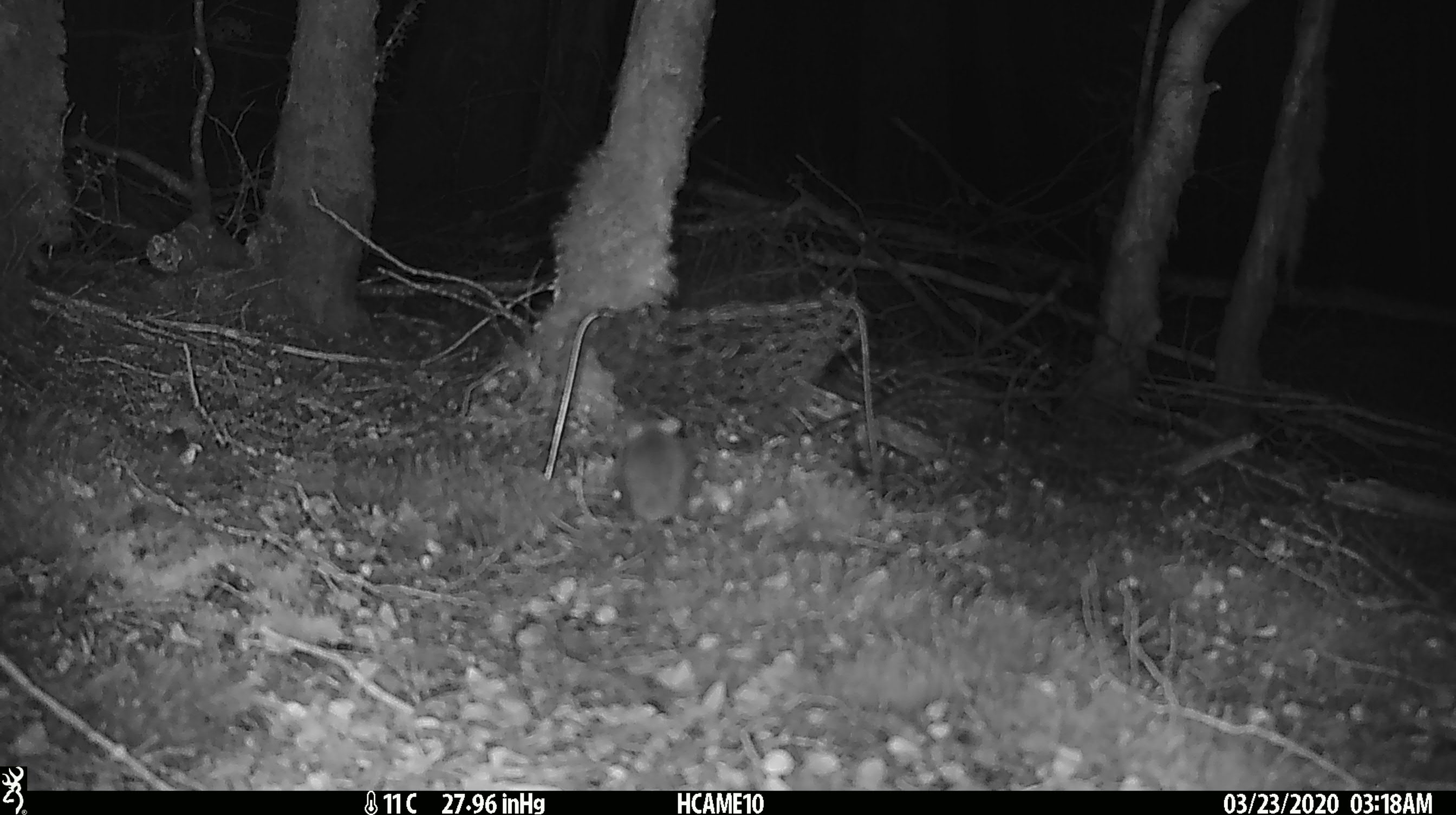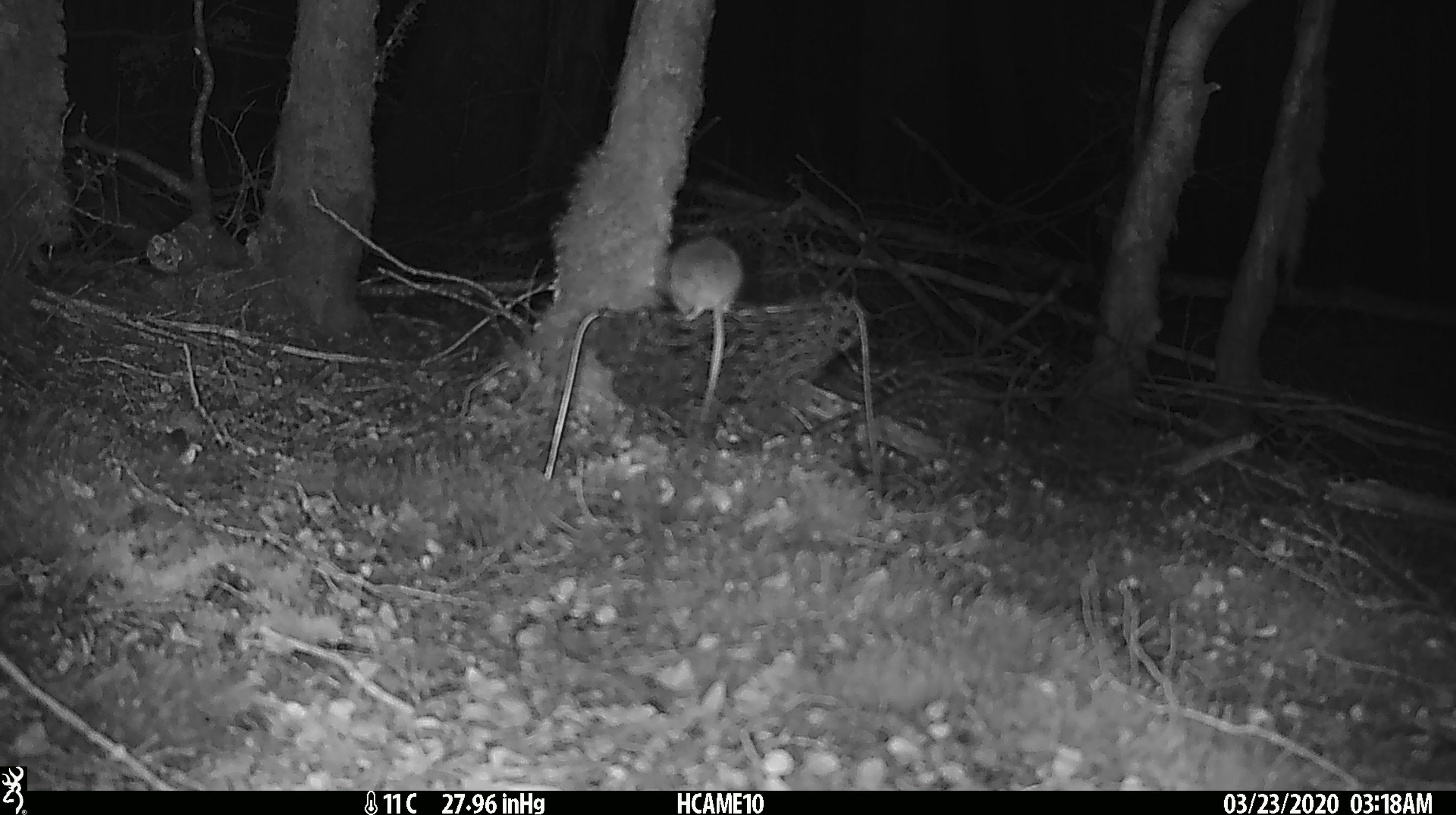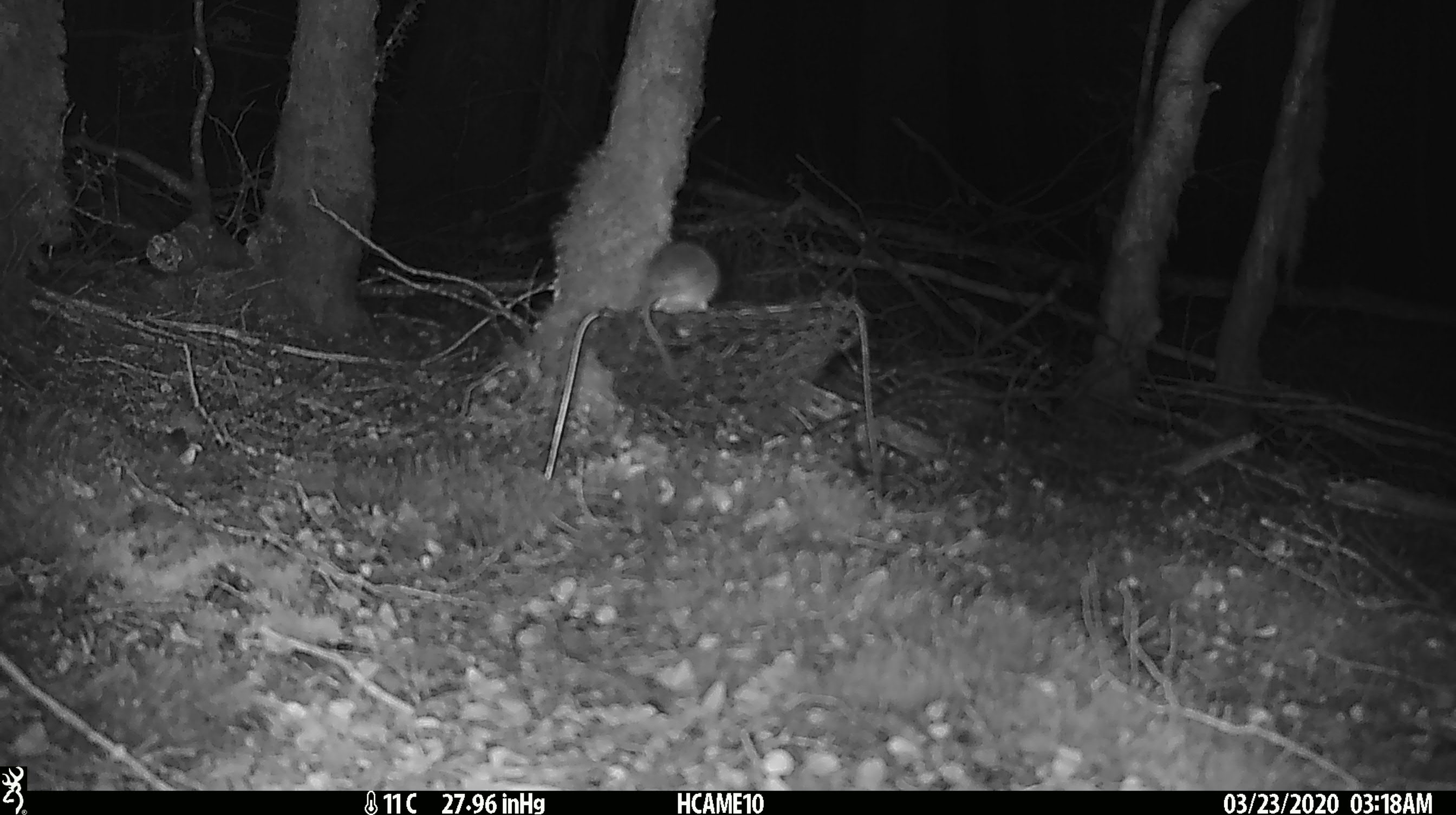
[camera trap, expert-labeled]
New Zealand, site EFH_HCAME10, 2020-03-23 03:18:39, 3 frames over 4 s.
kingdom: Animalia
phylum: Chordata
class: Mammalia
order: Rodentia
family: Muridae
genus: Mus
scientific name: Mus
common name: mouse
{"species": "mouse (Mus)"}